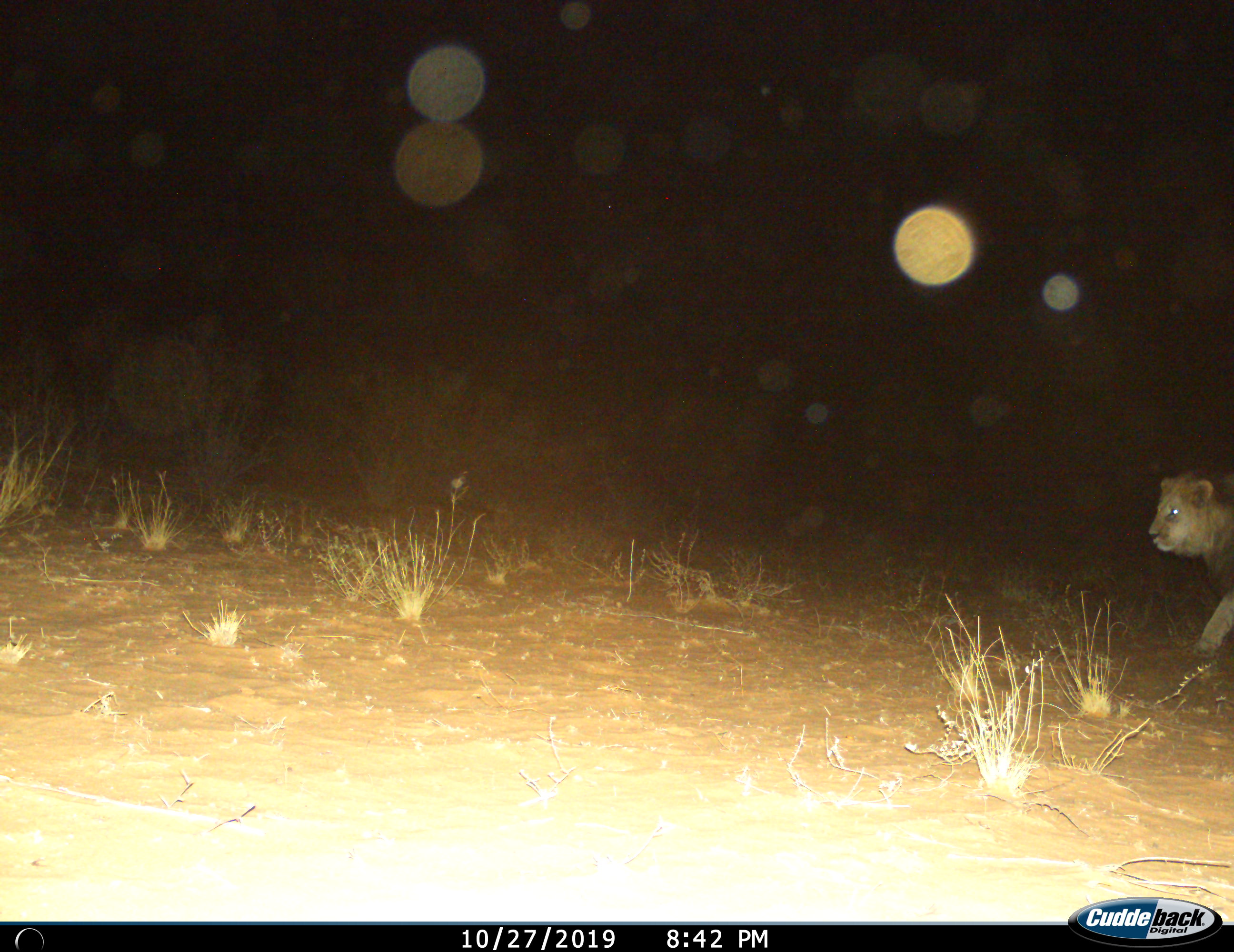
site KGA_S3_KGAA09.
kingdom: Animalia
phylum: Chordata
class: Mammalia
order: Carnivora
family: Felidae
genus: Panthera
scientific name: Panthera leo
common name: lion male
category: lionmale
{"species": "lionmale (lion male) (Panthera leo)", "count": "1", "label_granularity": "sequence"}